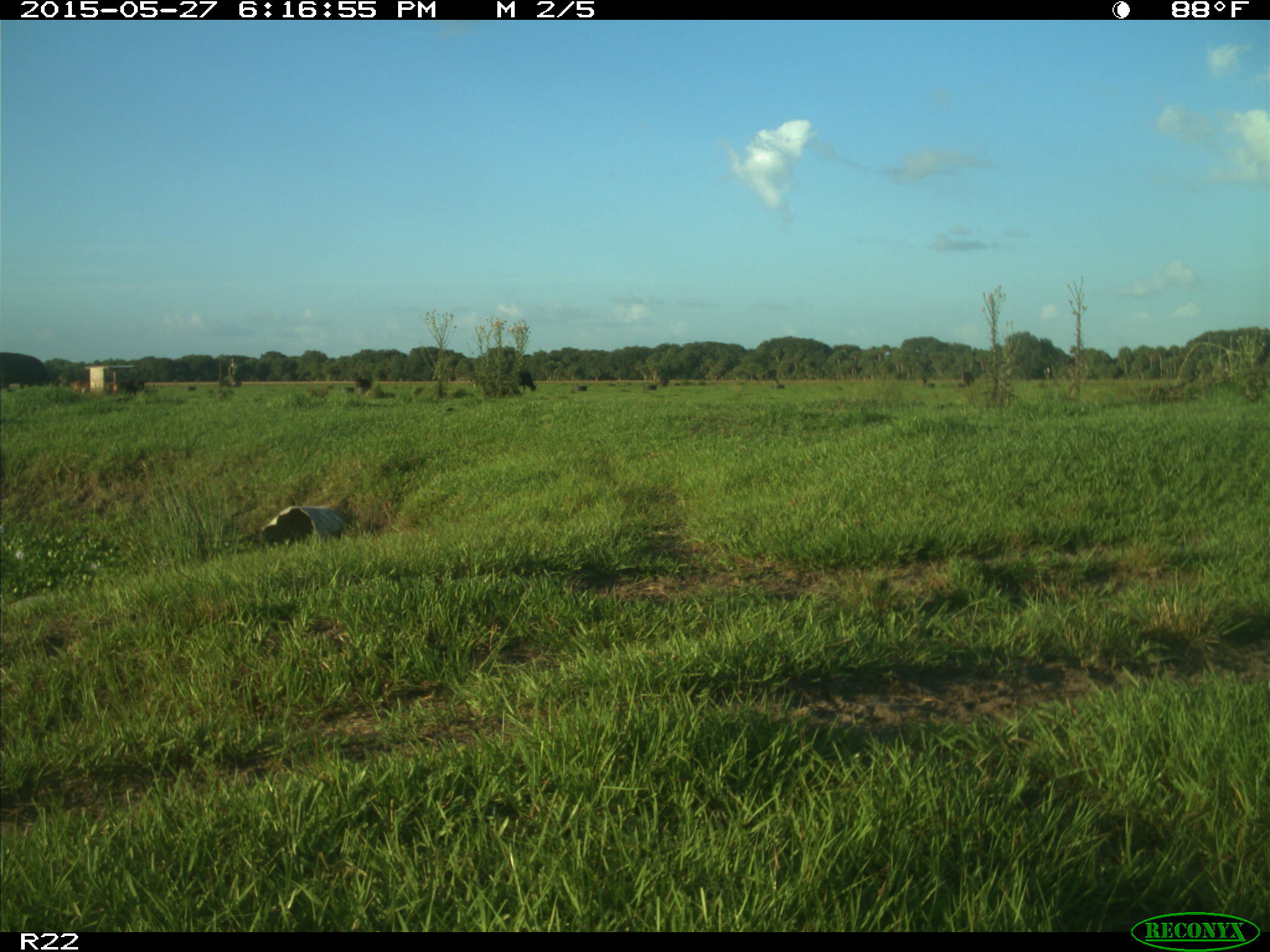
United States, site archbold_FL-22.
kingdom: Animalia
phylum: Chordata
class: Mammalia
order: Artiodactyla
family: Bovidae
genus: Bos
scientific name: Bos taurus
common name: domestic cow